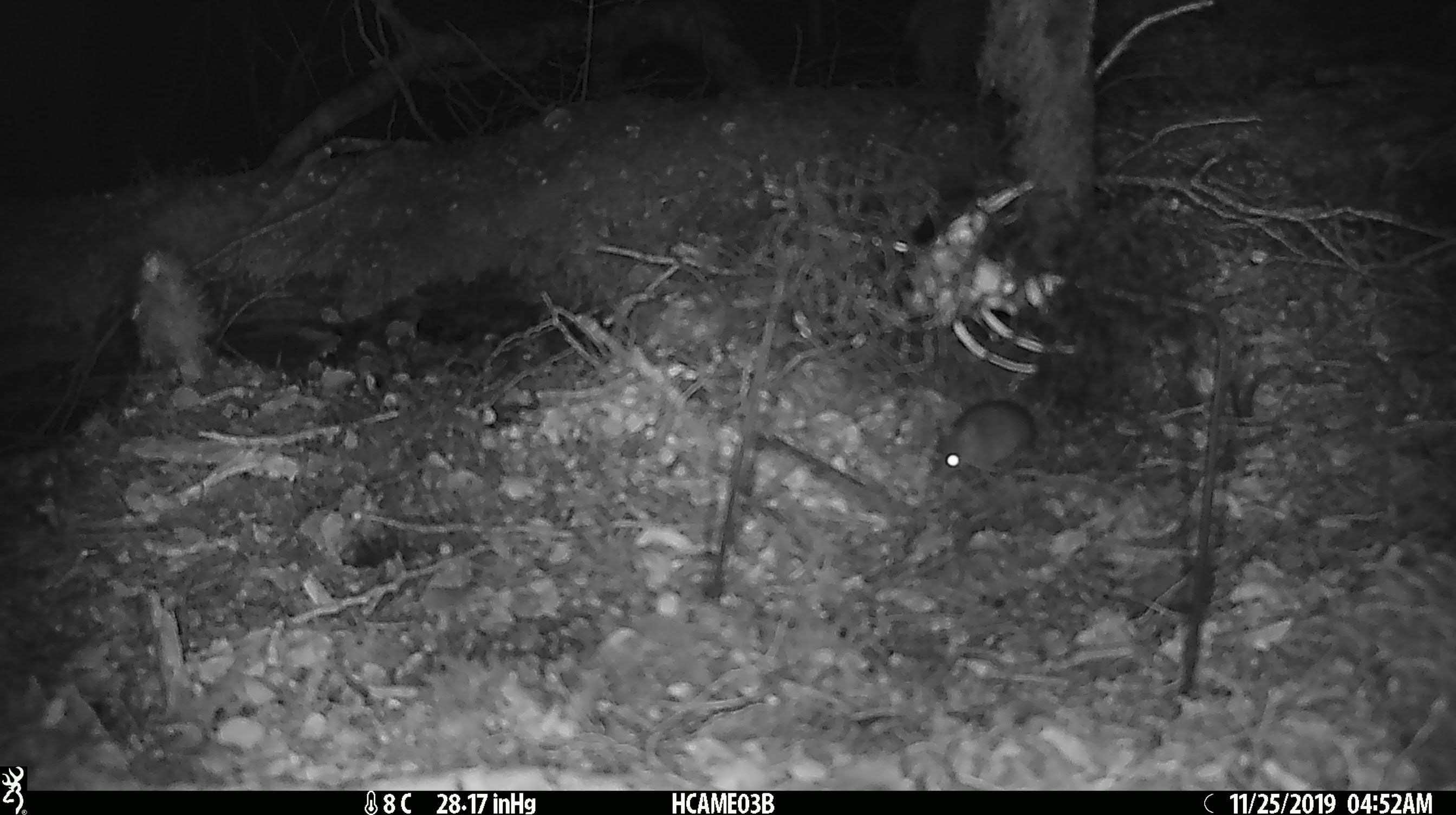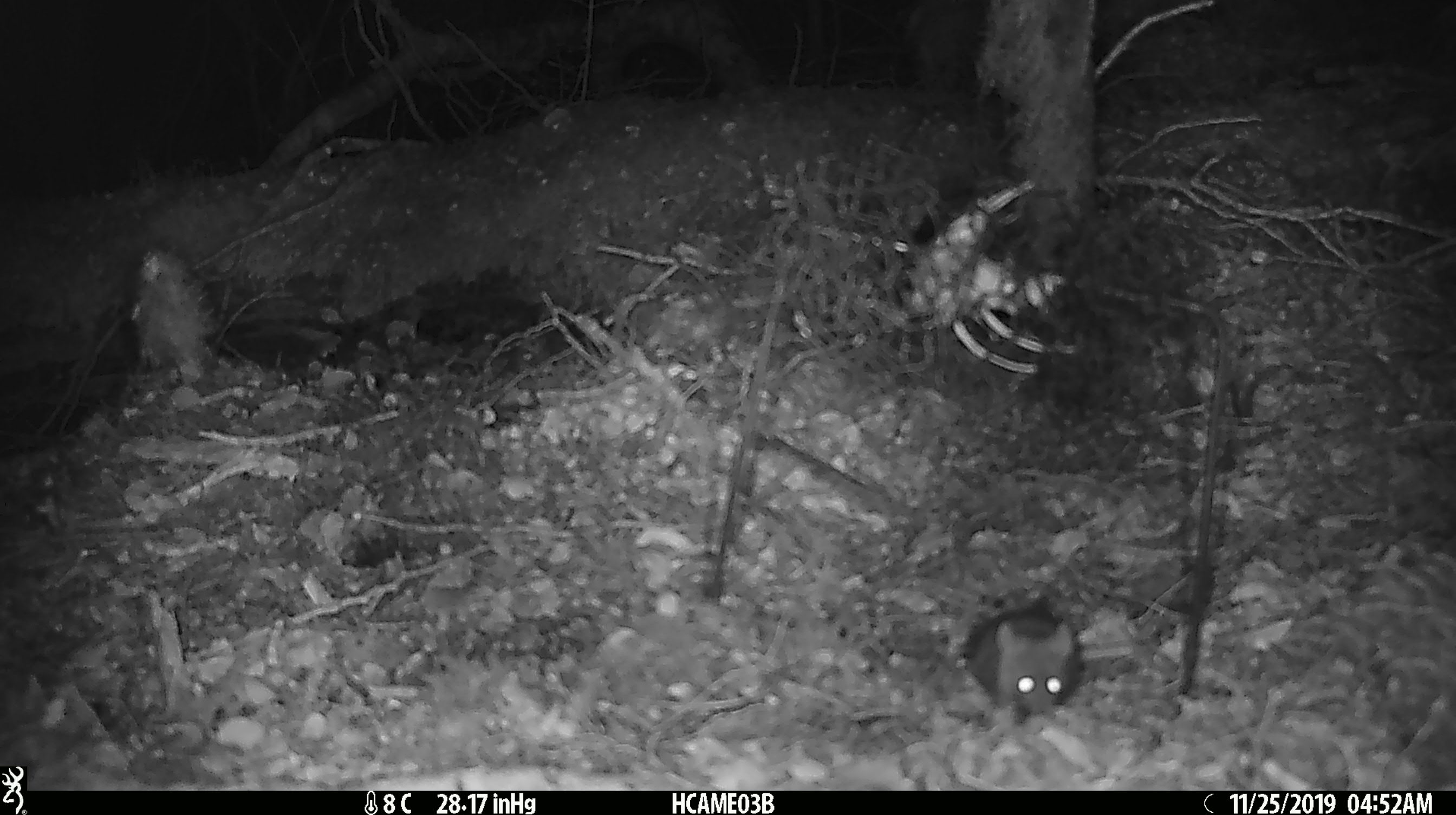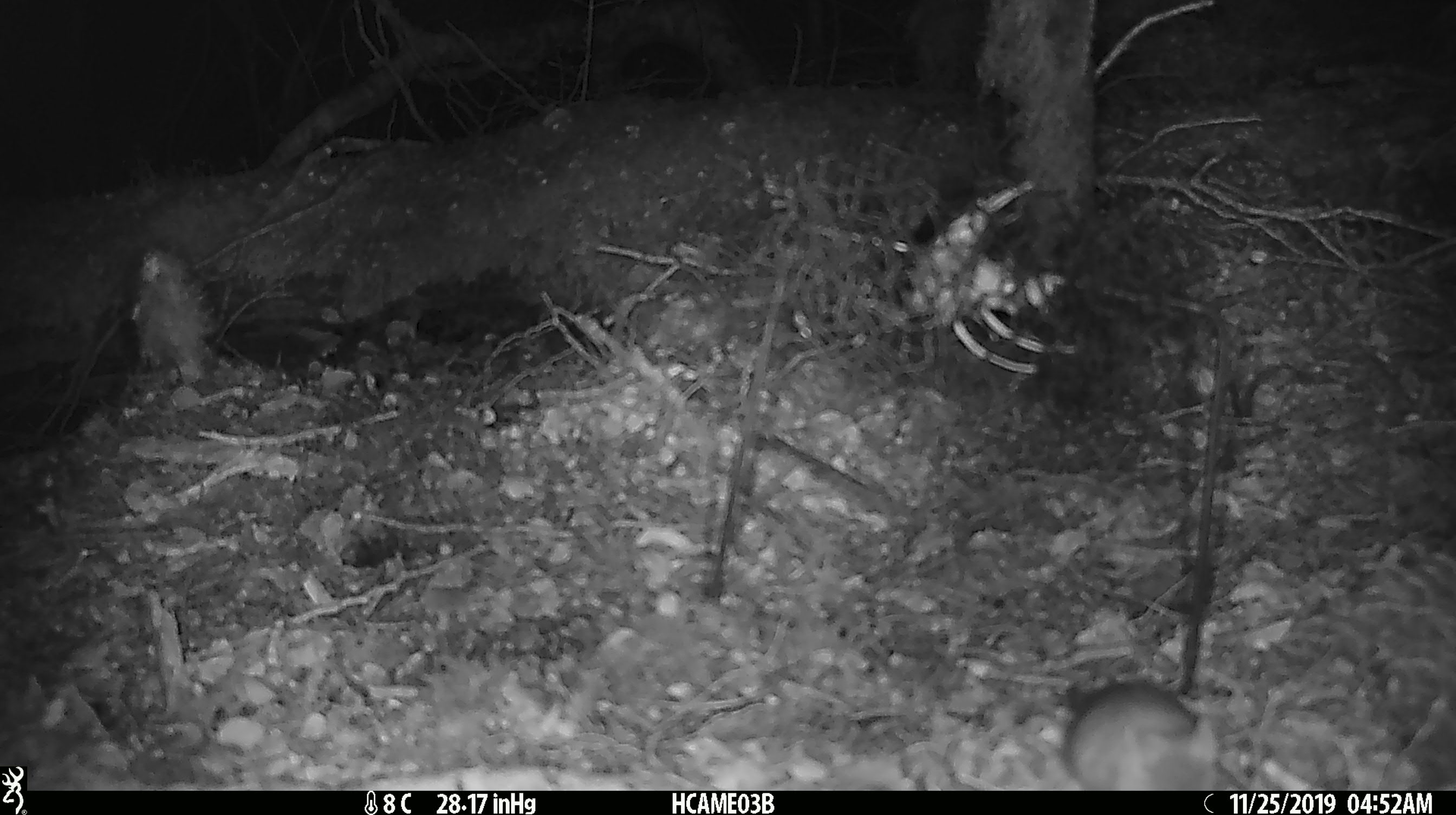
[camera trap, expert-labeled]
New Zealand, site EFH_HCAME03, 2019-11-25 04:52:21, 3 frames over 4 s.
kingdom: Animalia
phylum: Chordata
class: Mammalia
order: Rodentia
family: Muridae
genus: Mus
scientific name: Mus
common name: mouse